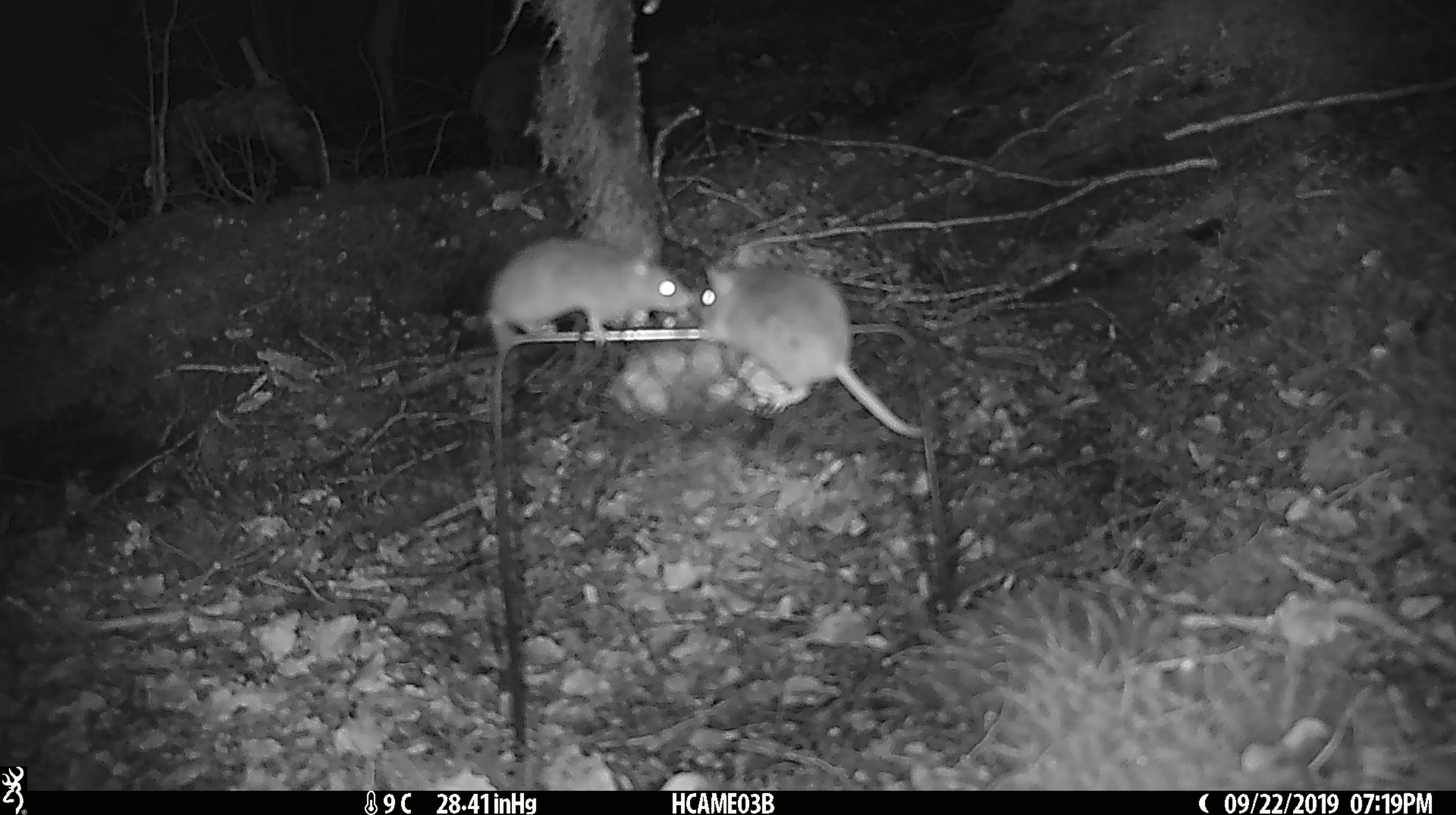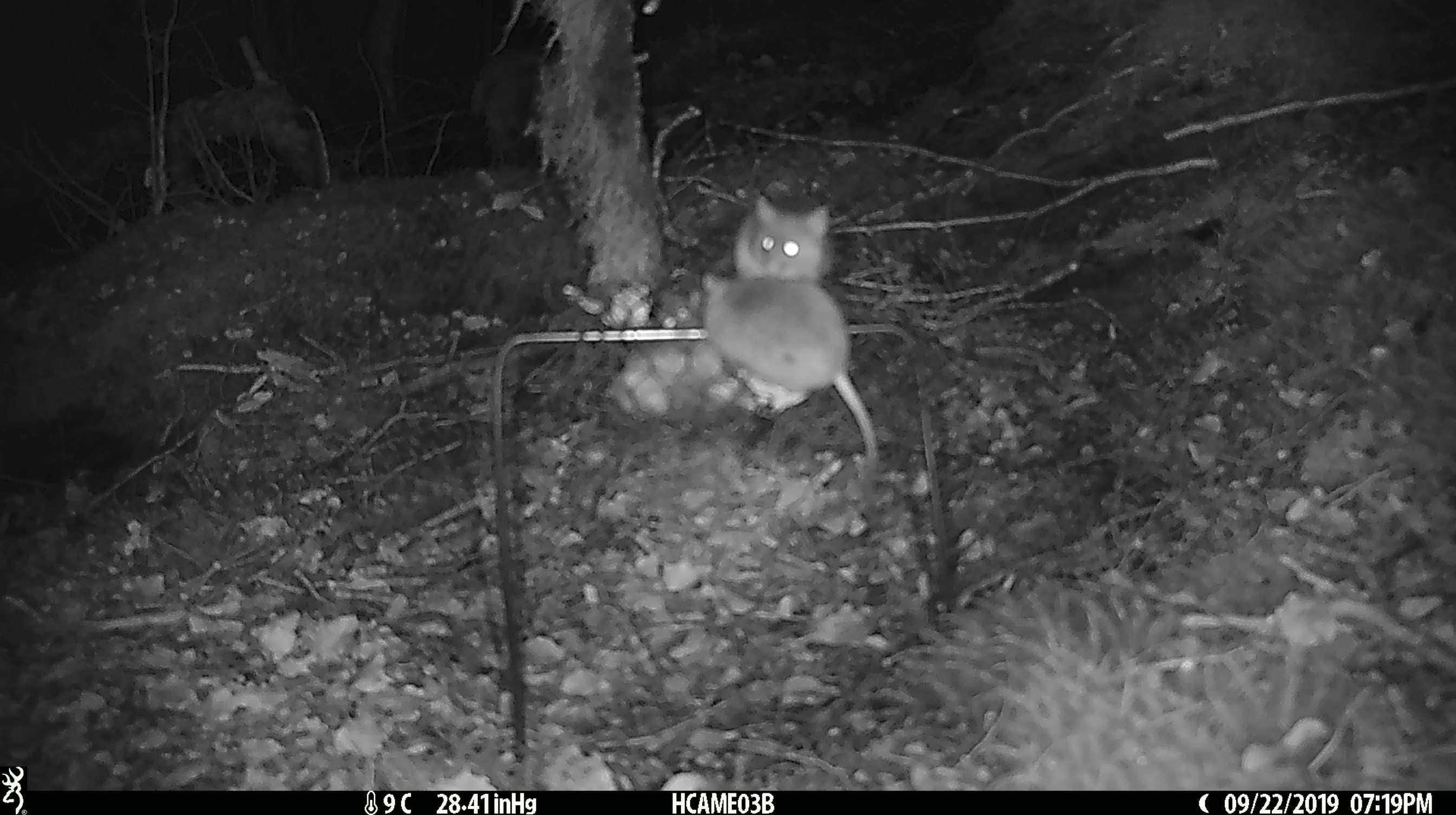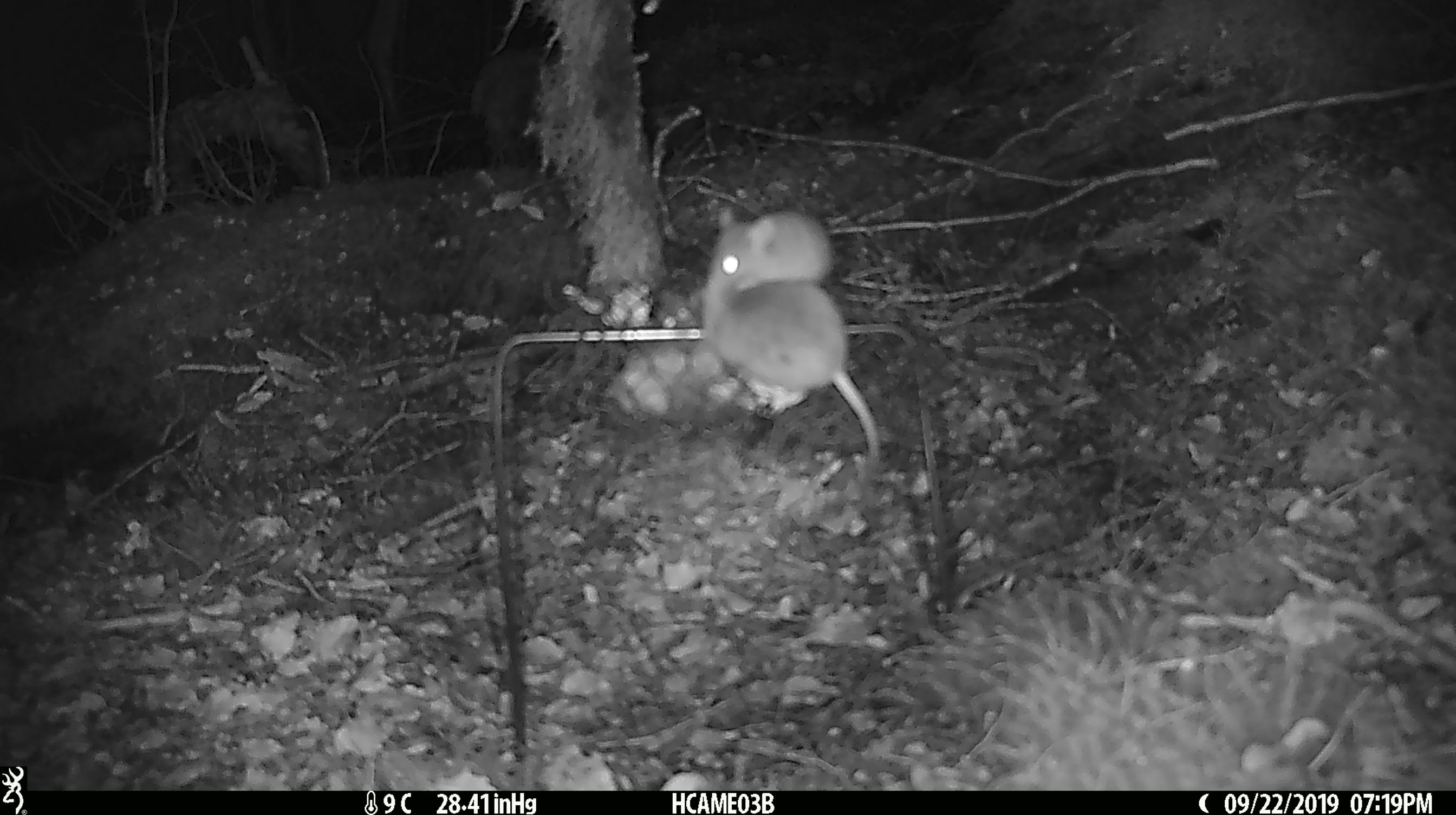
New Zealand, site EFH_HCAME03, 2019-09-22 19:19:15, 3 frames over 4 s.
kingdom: Animalia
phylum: Chordata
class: Mammalia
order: Rodentia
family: Muridae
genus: Mus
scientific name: Mus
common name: mouse